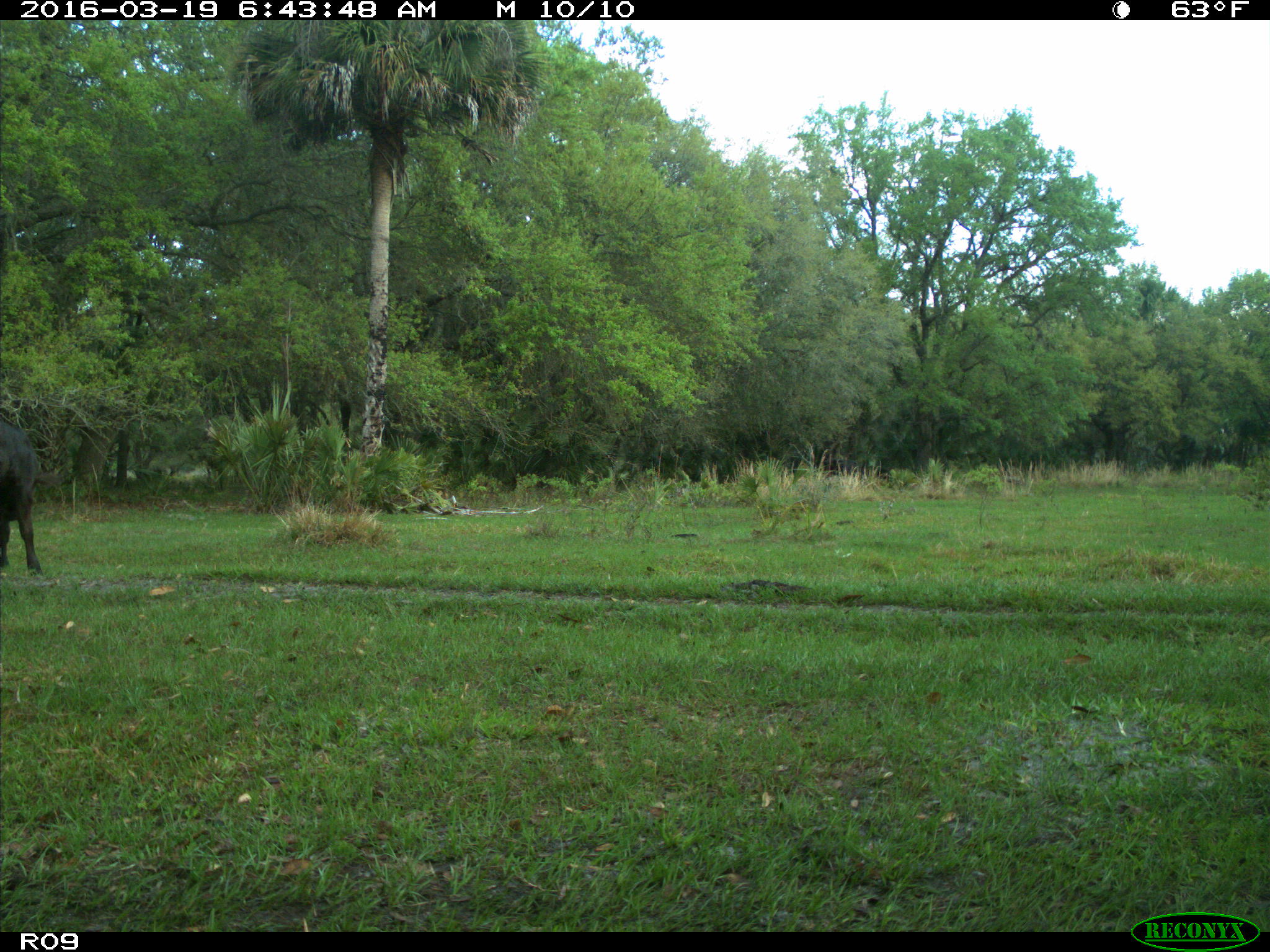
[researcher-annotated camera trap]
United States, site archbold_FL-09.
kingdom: Animalia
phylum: Chordata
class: Mammalia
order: Artiodactyla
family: Bovidae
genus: Bos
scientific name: Bos taurus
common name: domestic cow